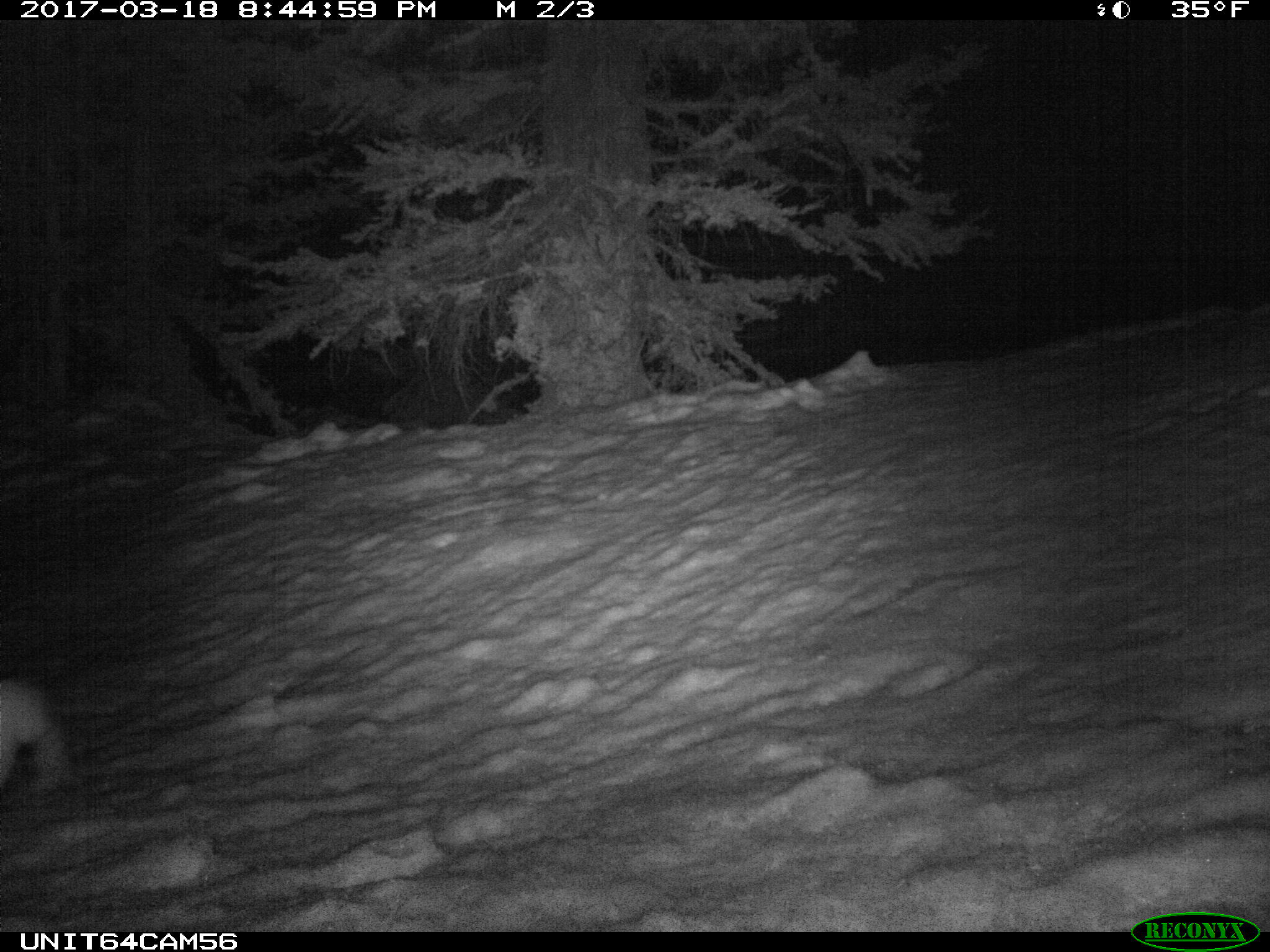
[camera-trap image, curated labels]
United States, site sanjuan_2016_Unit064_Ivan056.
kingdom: Animalia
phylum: Chordata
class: Mammalia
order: Lagomorpha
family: Leporidae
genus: Lepus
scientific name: Lepus americanus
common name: snowshoe hare